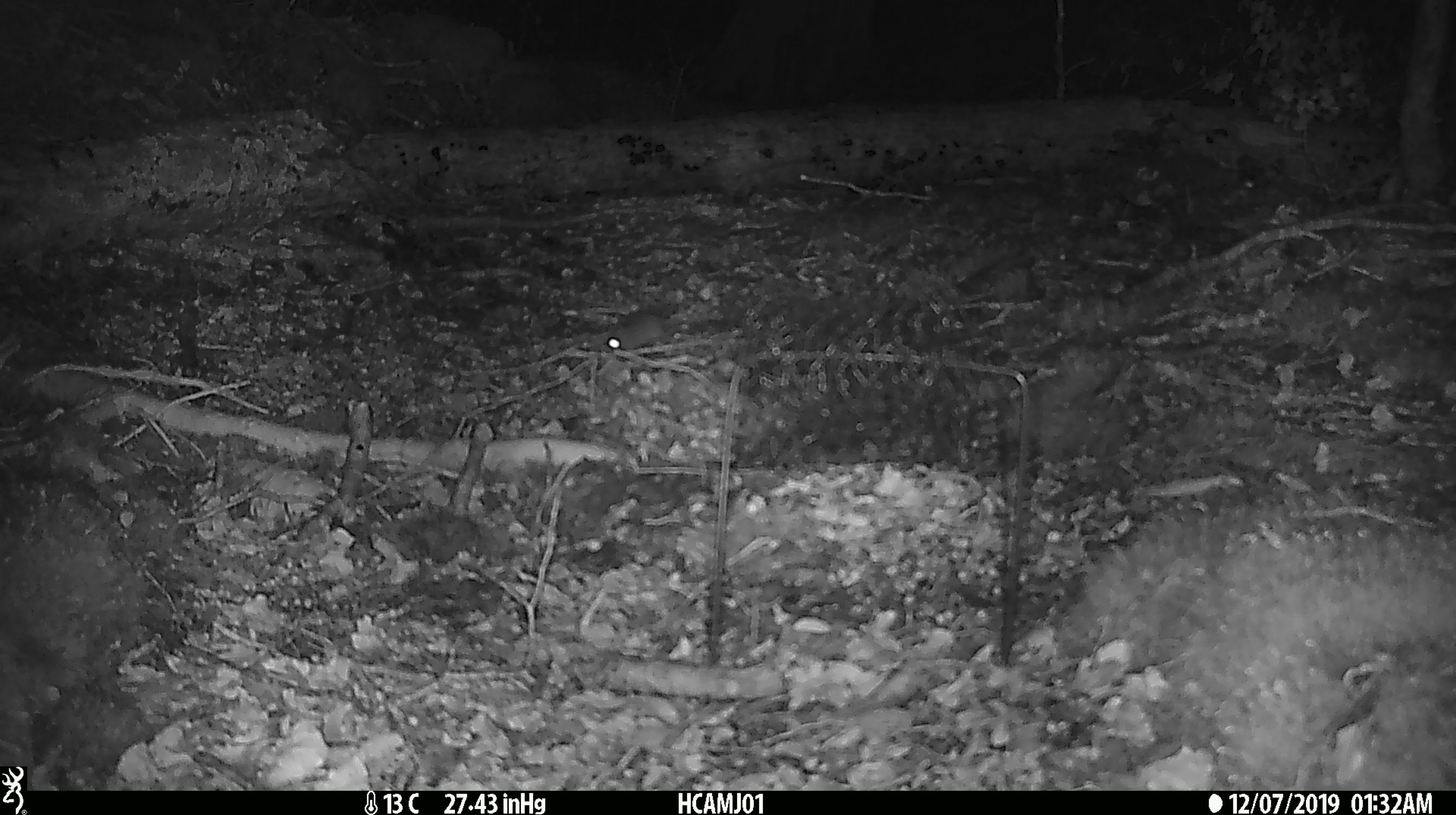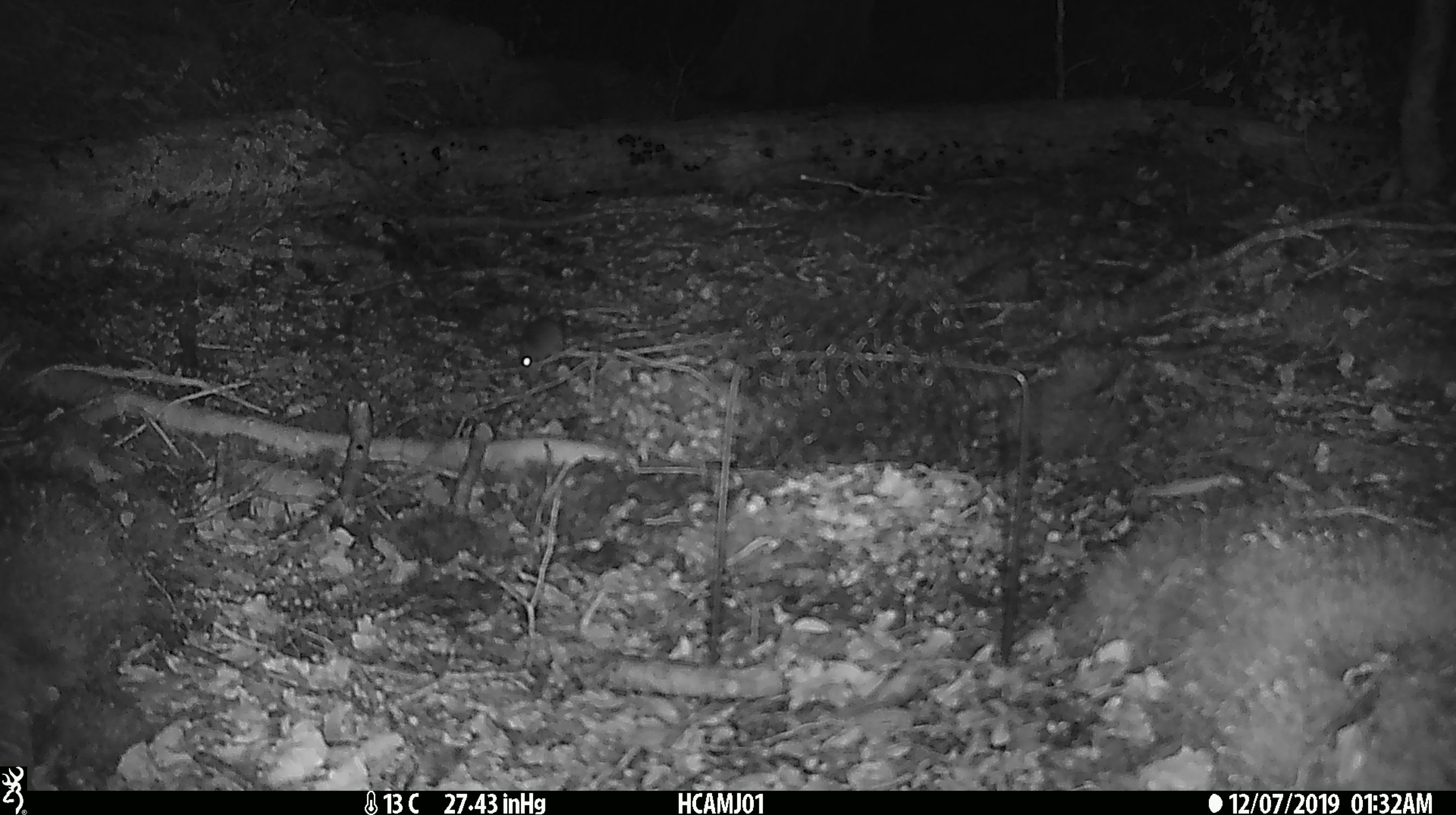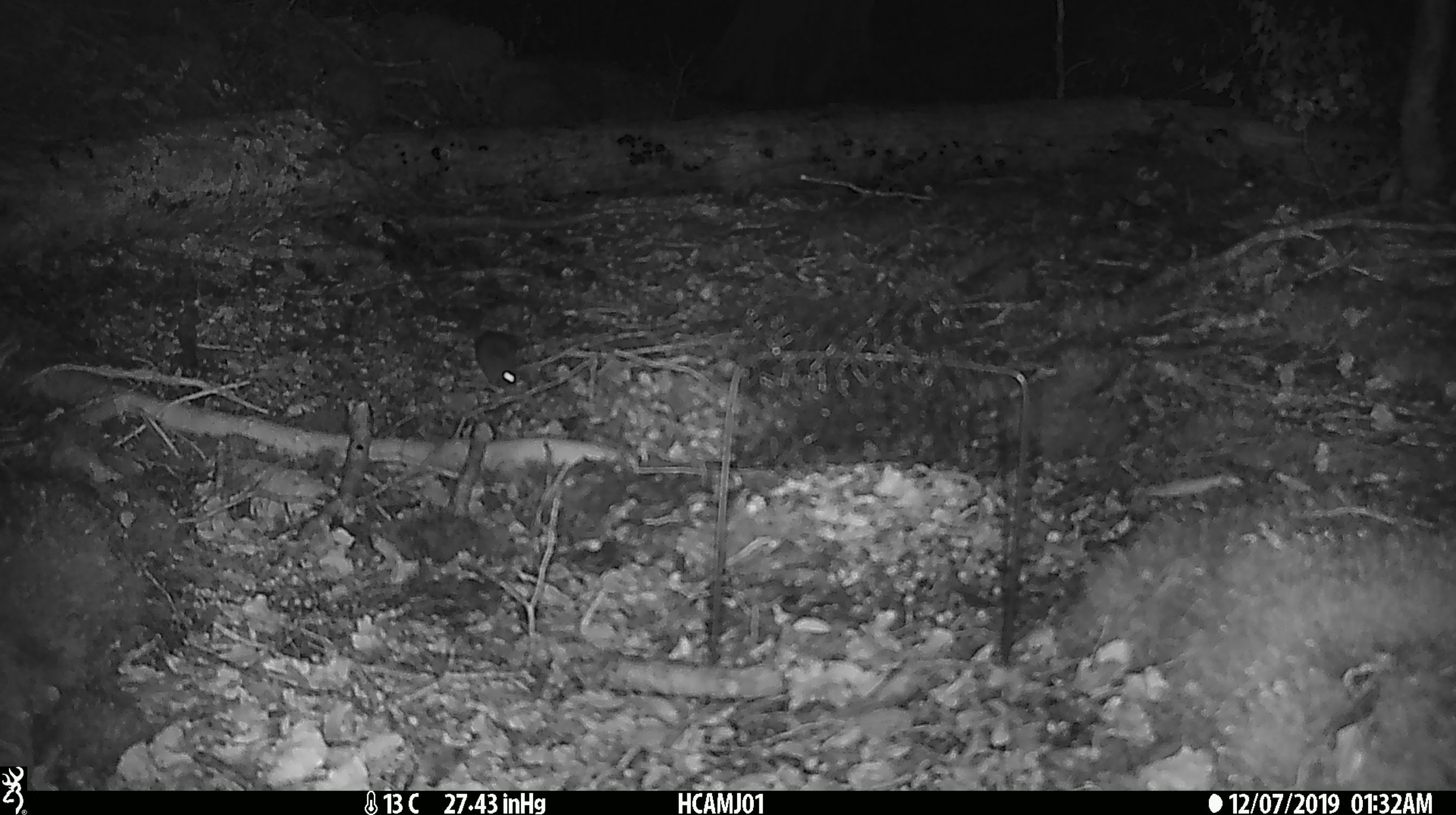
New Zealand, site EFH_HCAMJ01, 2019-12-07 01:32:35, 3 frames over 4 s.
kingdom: Animalia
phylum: Chordata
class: Mammalia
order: Rodentia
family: Muridae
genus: Mus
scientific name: Mus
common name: mouse